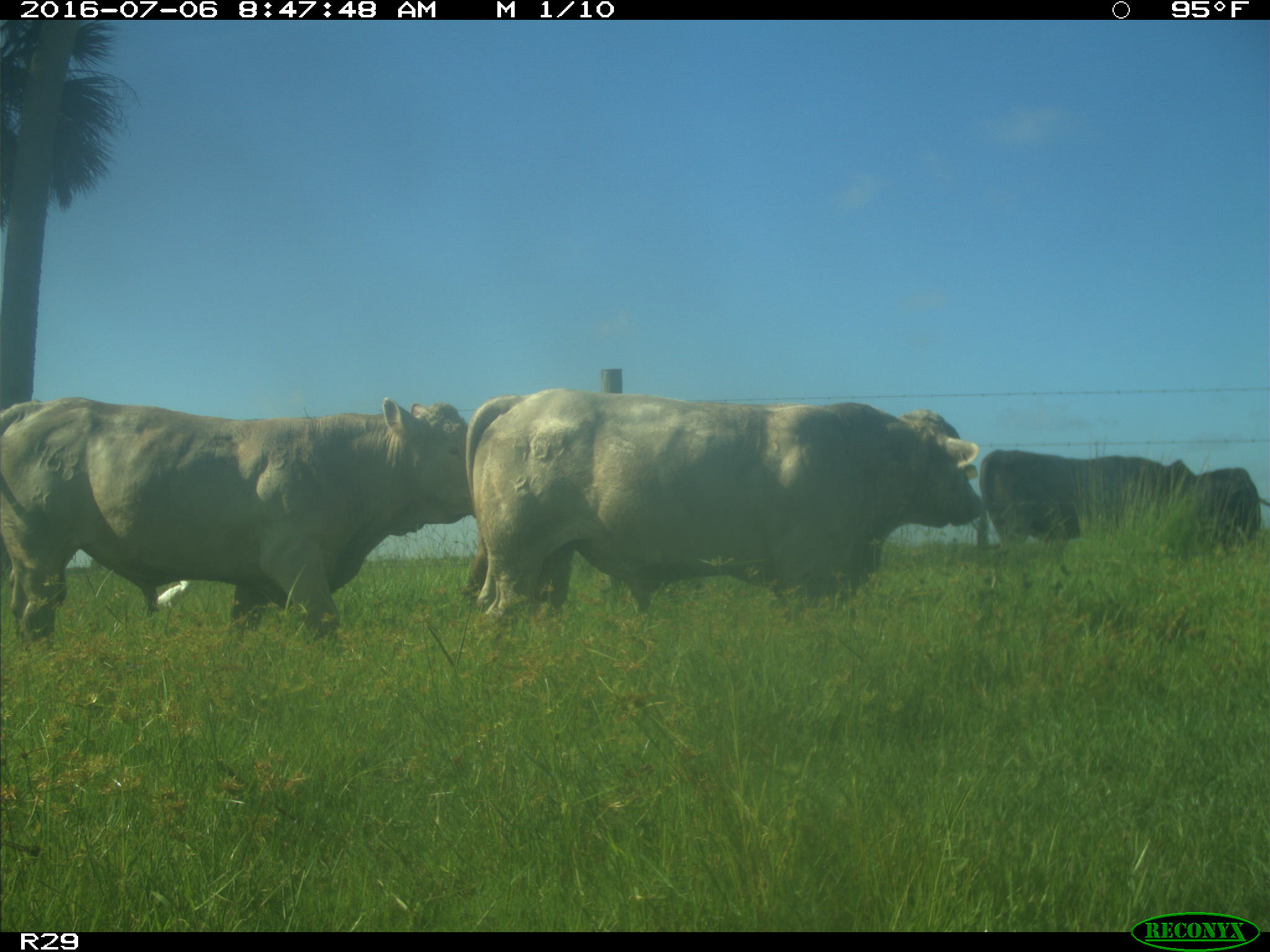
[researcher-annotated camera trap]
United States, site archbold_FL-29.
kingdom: Animalia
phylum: Chordata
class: Mammalia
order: Artiodactyla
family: Bovidae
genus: Bos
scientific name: Bos taurus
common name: domestic cow